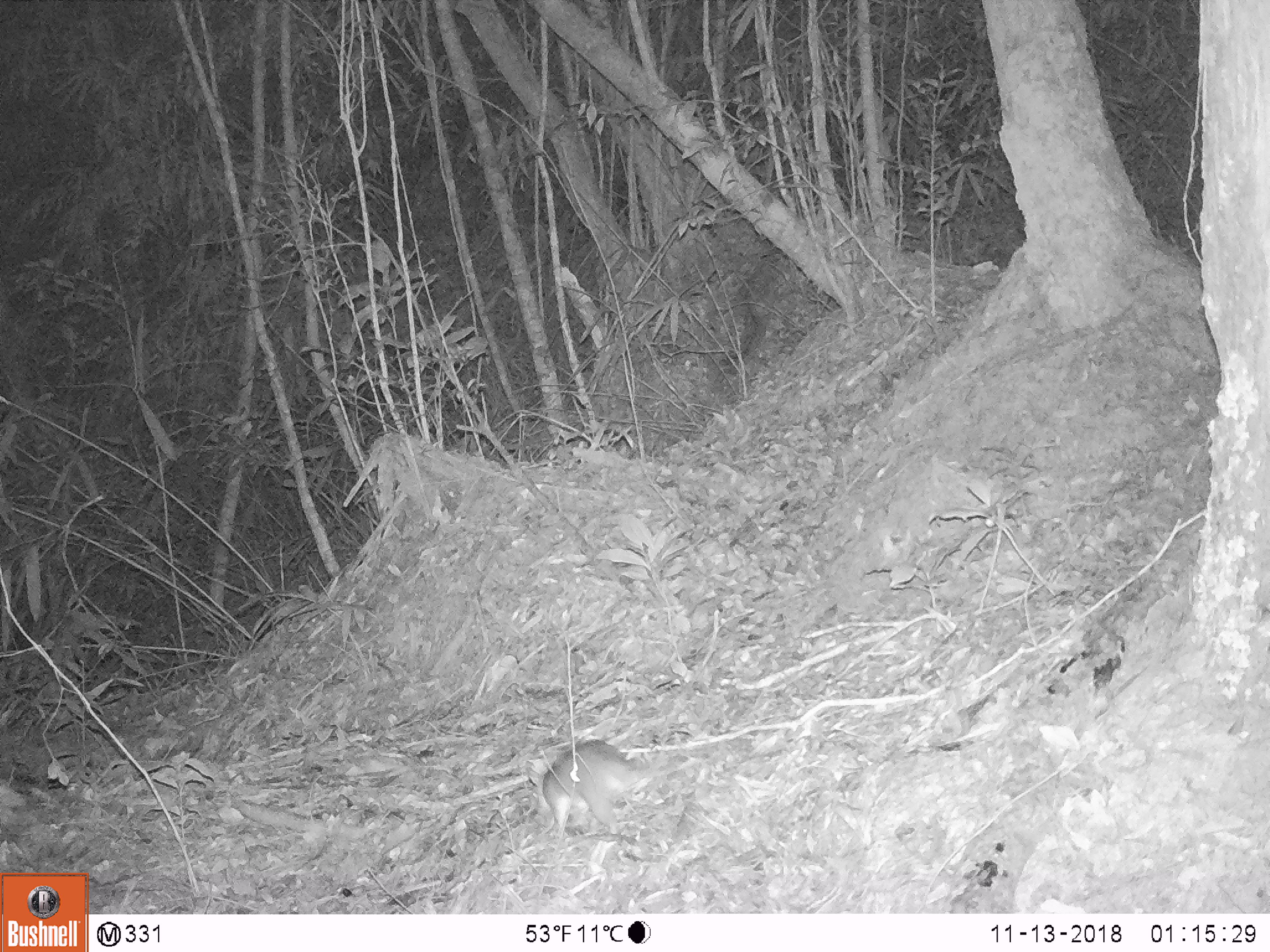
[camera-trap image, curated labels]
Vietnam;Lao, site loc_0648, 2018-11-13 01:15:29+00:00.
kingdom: Animalia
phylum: Chordata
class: Mammalia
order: Rodentia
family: Muridae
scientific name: Muridae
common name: old-world mice and rats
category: unidentified murid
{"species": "unidentified murid (old-world mice and rats) (Muridae)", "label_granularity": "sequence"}